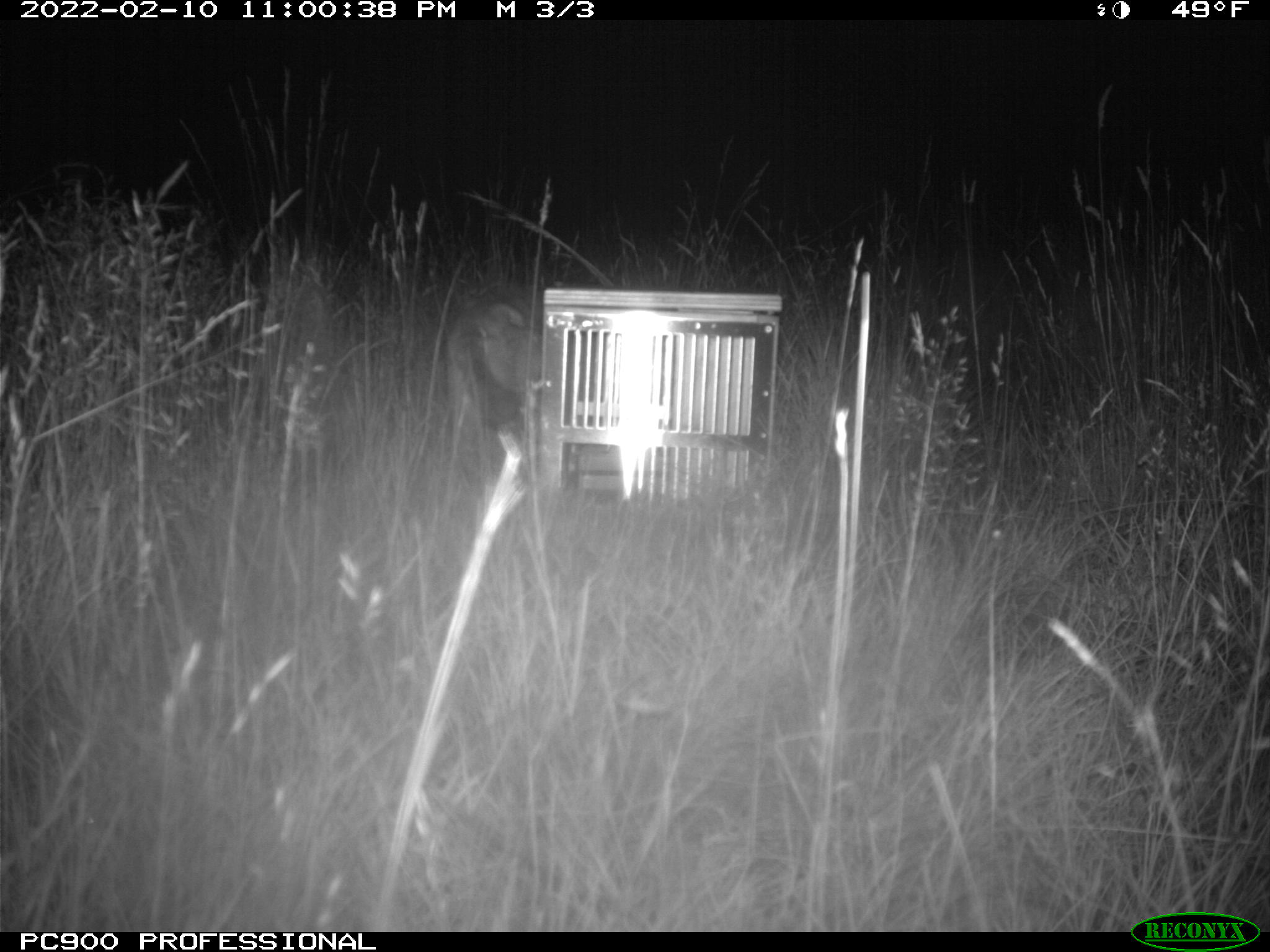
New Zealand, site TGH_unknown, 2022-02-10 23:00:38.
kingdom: Animalia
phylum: Chordata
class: Mammalia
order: Carnivora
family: Felidae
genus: Felis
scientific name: Felis catus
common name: domestic cat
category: cat